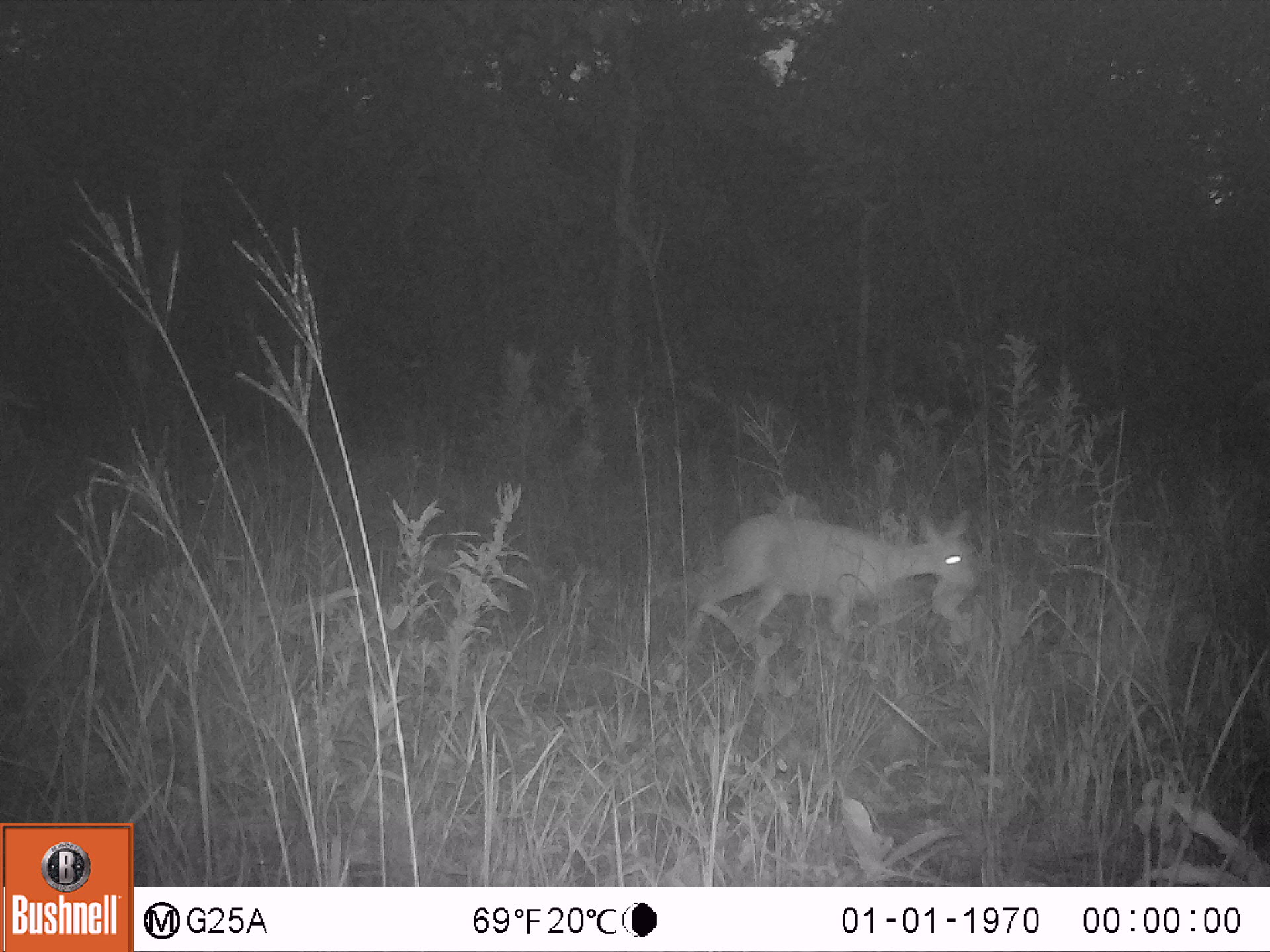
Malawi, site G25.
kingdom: Animalia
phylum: Chordata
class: Mammalia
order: Artiodactyla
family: Bovidae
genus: Sylvicapra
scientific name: Sylvicapra grimmia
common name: common duiker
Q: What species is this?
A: Common duiker (Sylvicapra grimmia).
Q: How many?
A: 1.